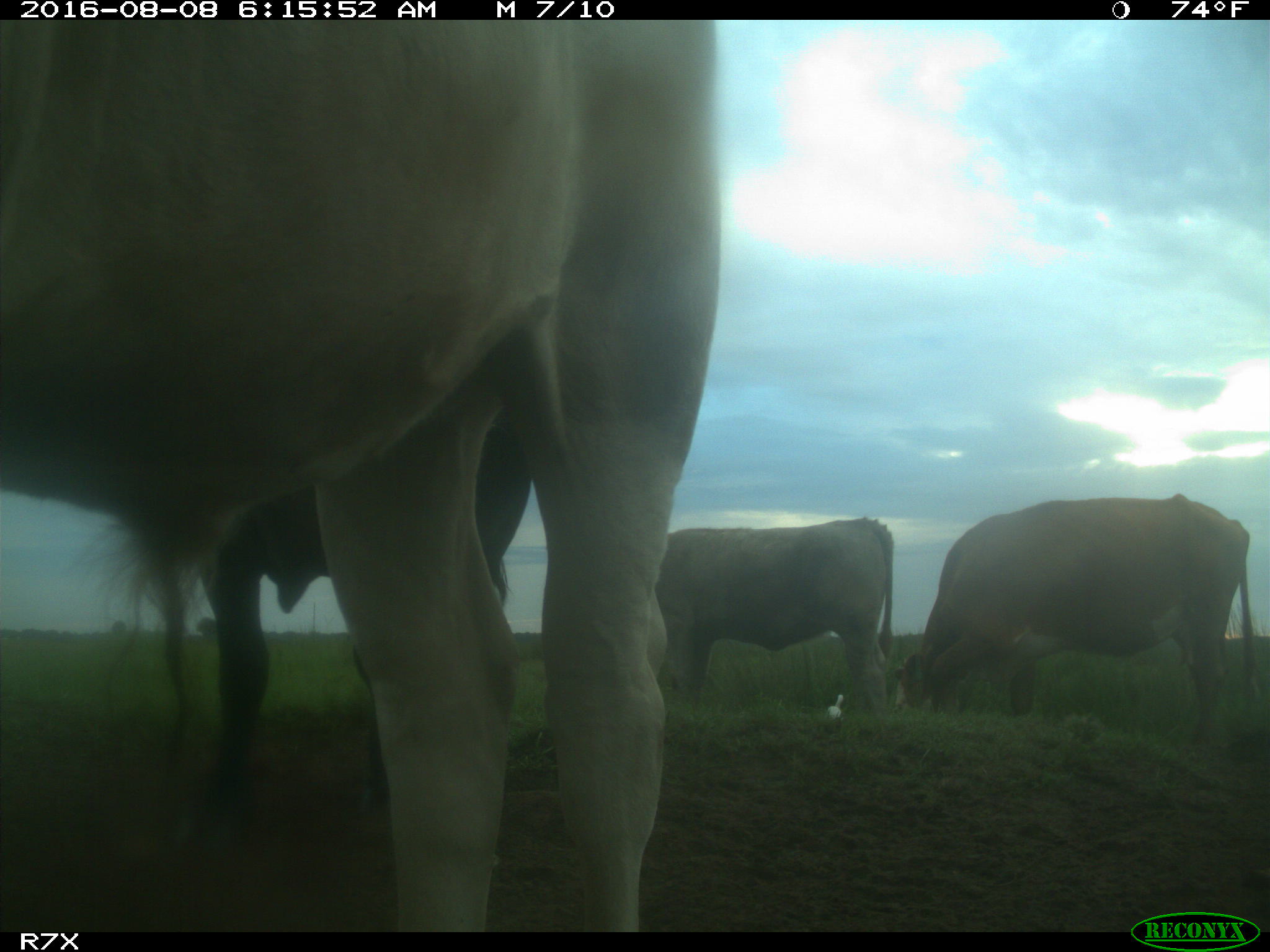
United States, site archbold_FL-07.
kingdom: Animalia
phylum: Chordata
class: Mammalia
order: Artiodactyla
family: Bovidae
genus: Bos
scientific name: Bos taurus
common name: domestic cow